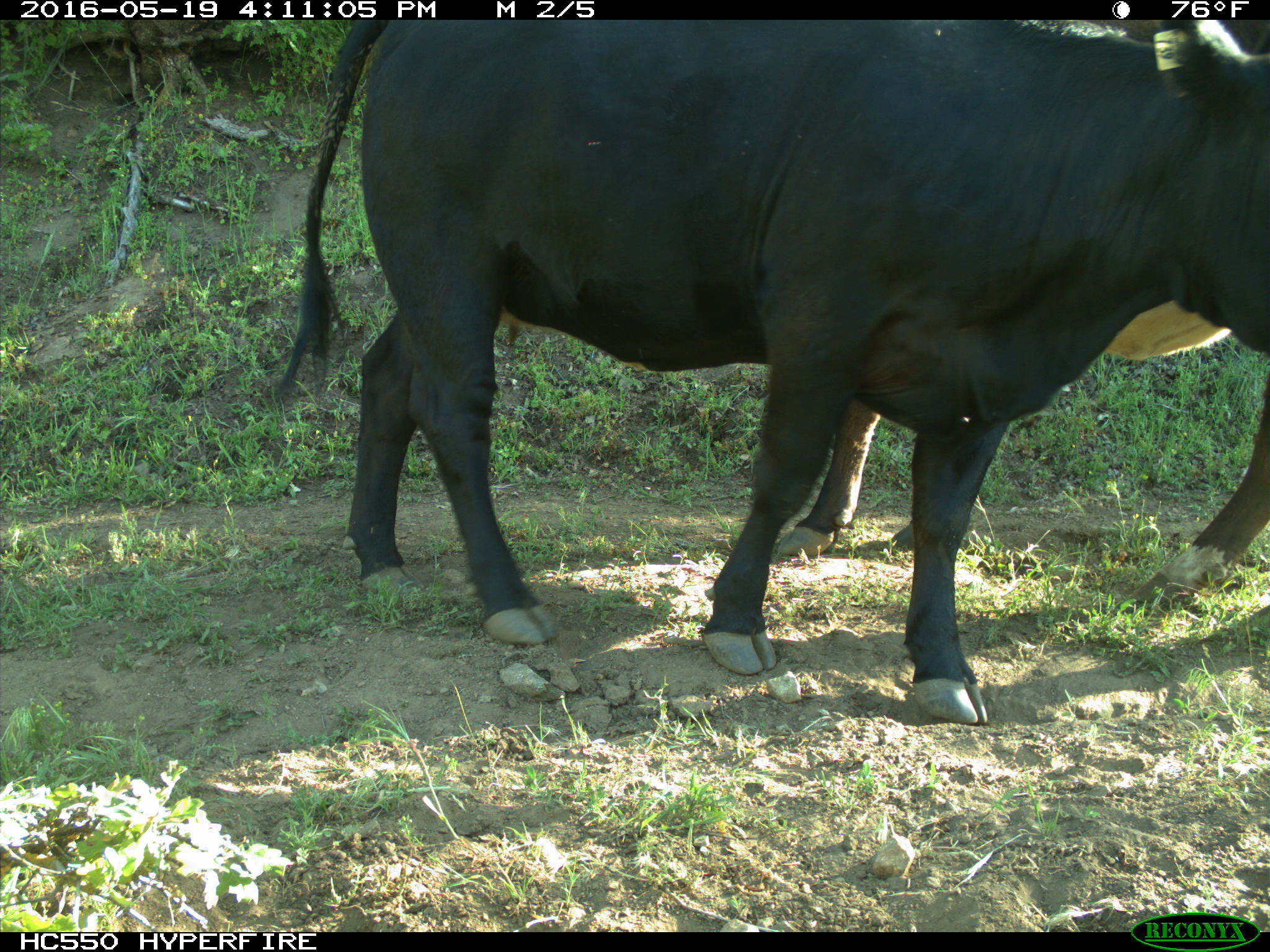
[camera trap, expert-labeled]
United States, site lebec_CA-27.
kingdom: Animalia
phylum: Chordata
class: Mammalia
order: Artiodactyla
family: Bovidae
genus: Bos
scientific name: Bos taurus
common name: domestic cow